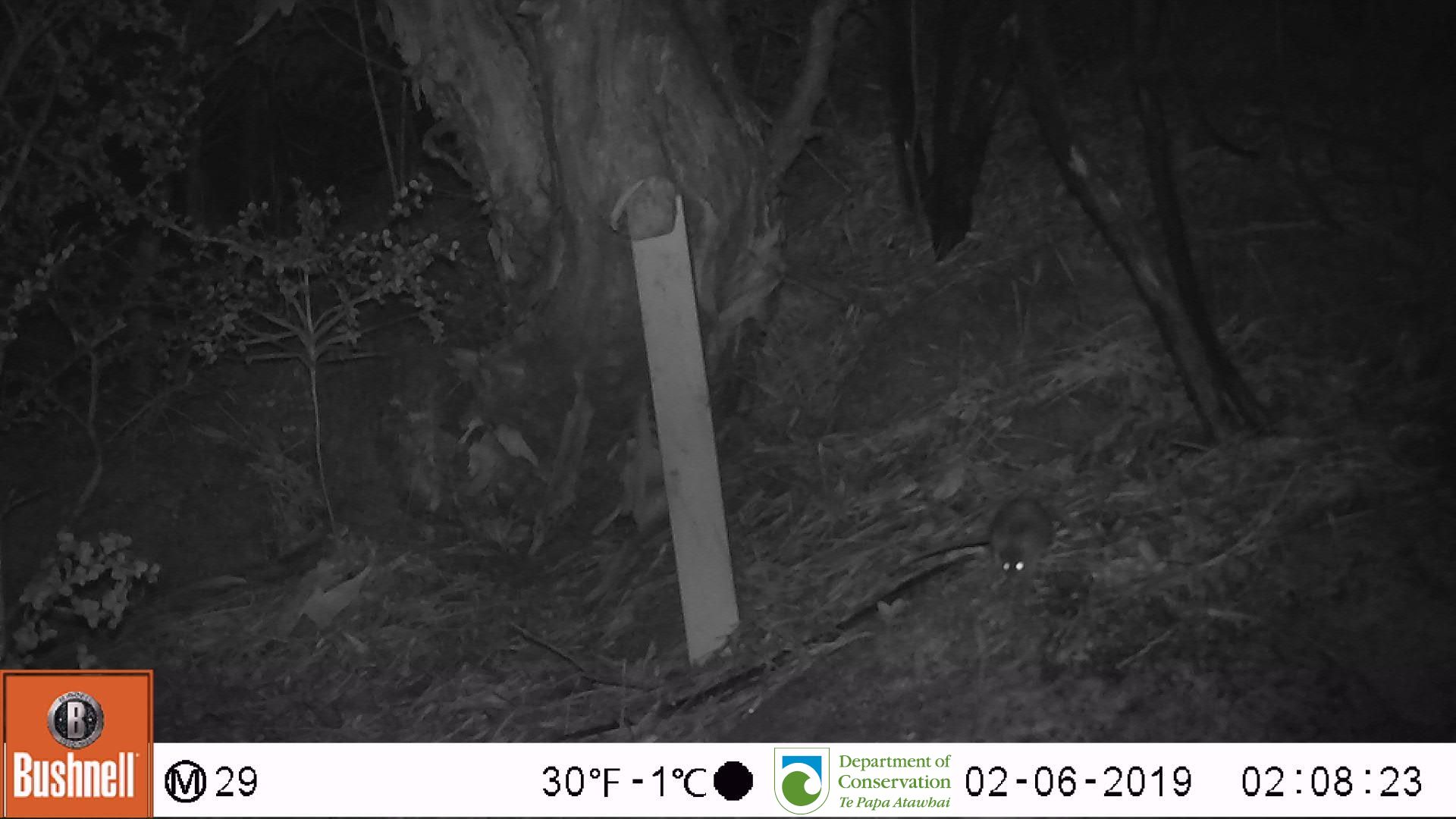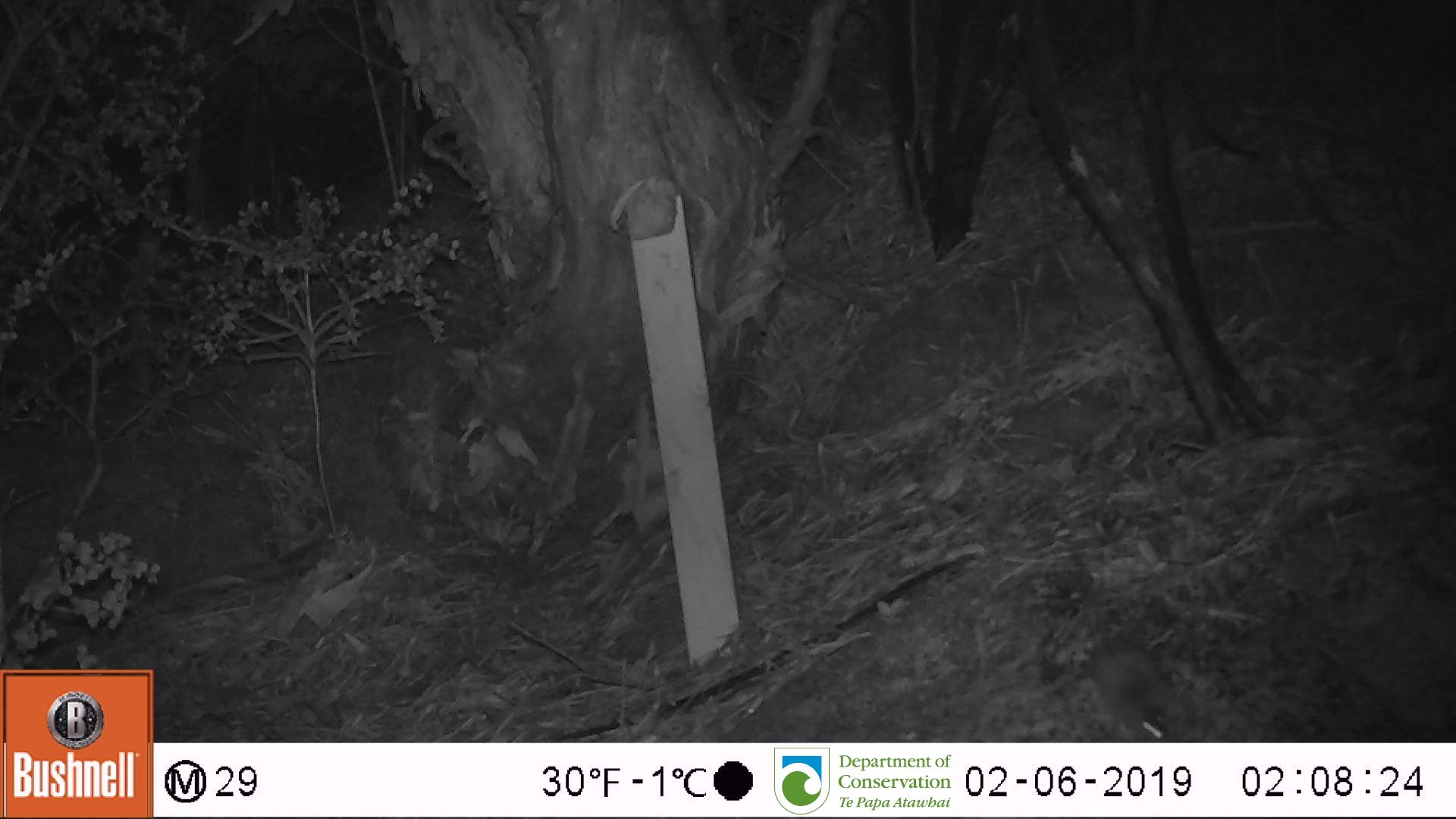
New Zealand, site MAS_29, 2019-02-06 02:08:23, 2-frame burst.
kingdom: Animalia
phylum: Chordata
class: Mammalia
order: Rodentia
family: Muridae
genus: Mus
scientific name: Mus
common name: mouse